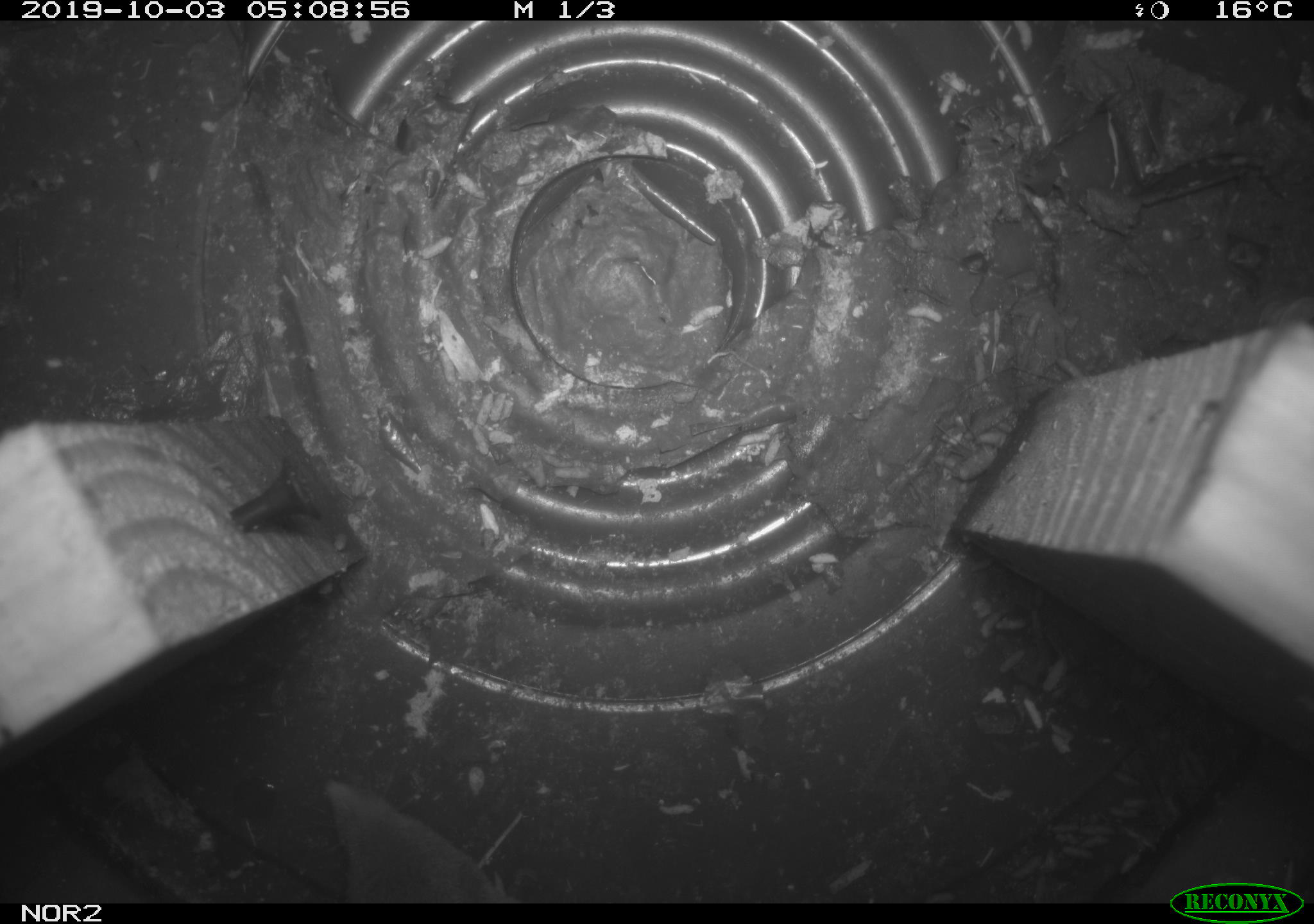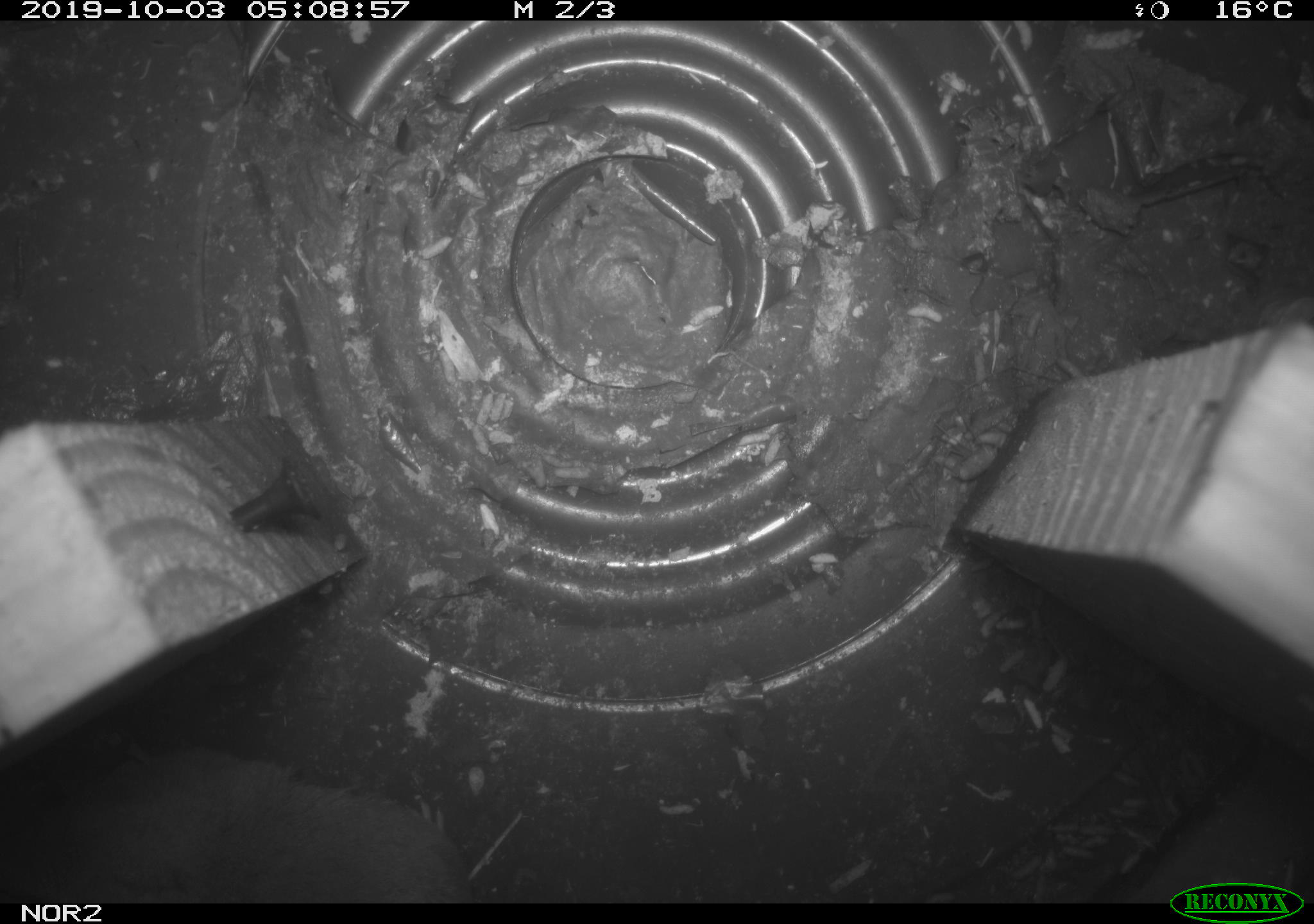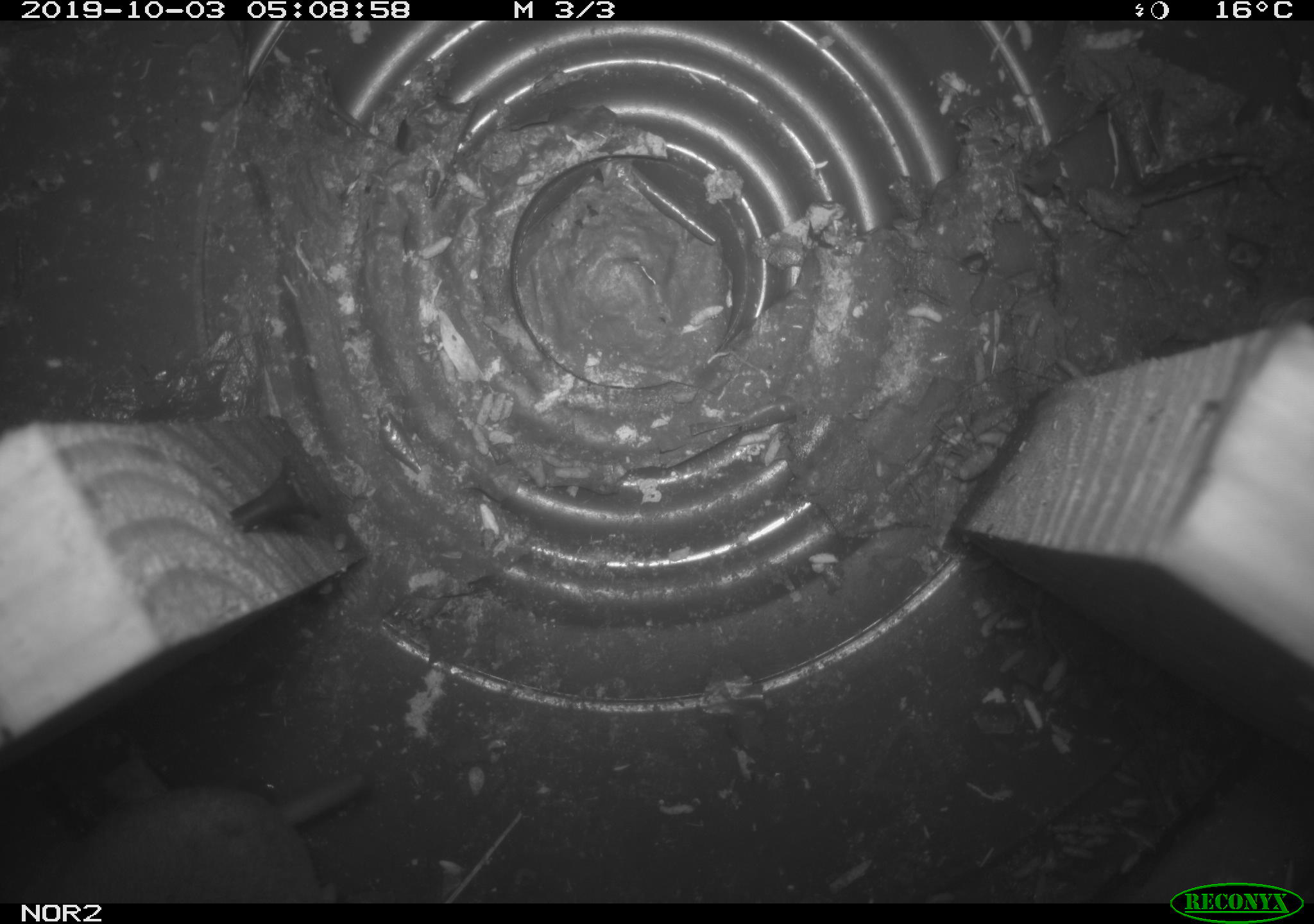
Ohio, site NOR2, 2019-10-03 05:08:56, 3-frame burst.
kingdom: Animalia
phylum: Chordata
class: Mammalia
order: Eulipotyphla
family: Soricidae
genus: Blarina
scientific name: Blarina brevicauda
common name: northern short-tailed shrew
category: n. short-tailed shrew